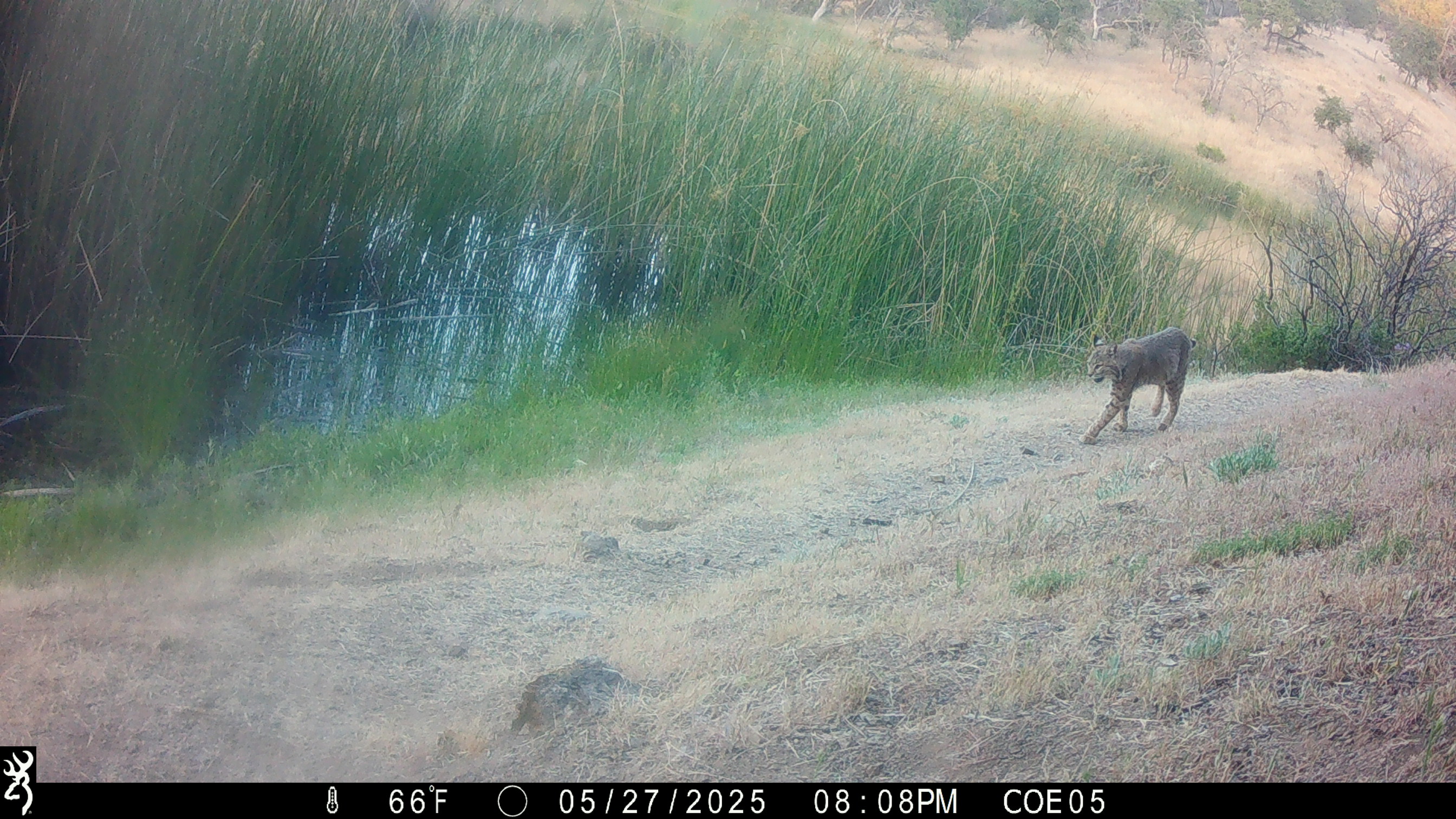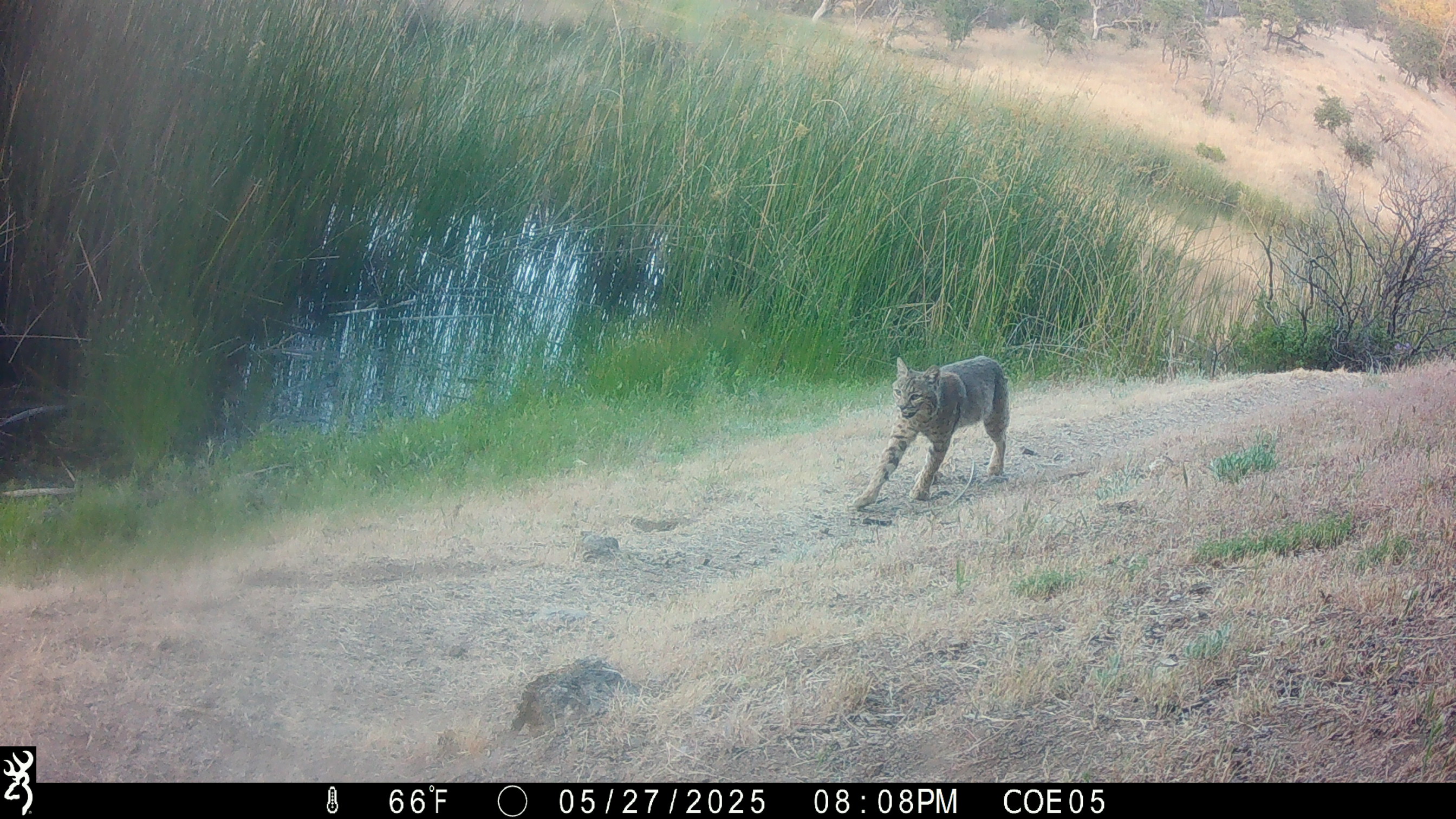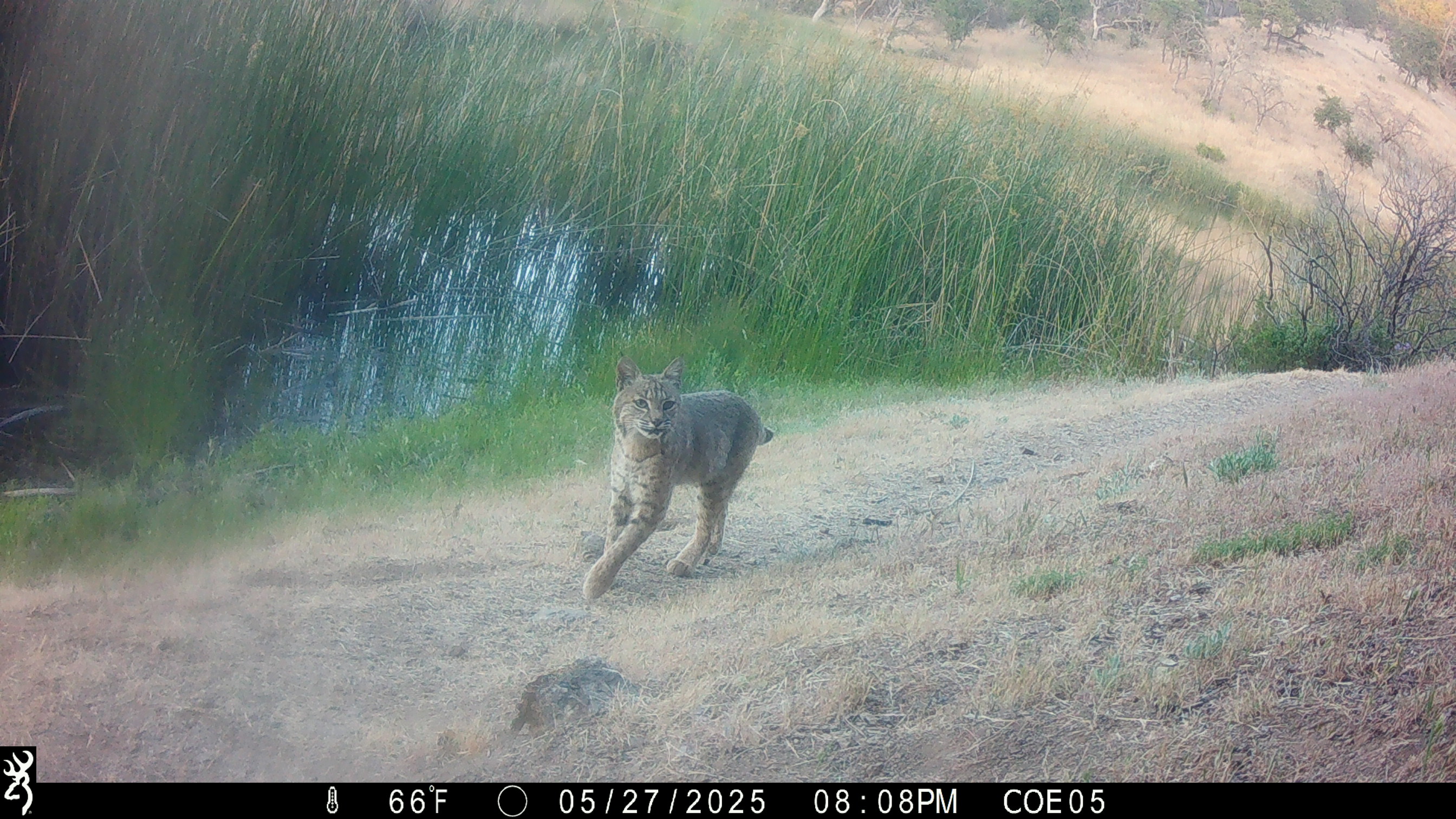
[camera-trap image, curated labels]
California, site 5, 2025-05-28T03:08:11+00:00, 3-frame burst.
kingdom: Animalia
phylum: Chordata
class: Mammalia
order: Carnivora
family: Felidae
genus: Lynx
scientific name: Lynx rufus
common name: bobcat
Bobcat (Lynx rufus).